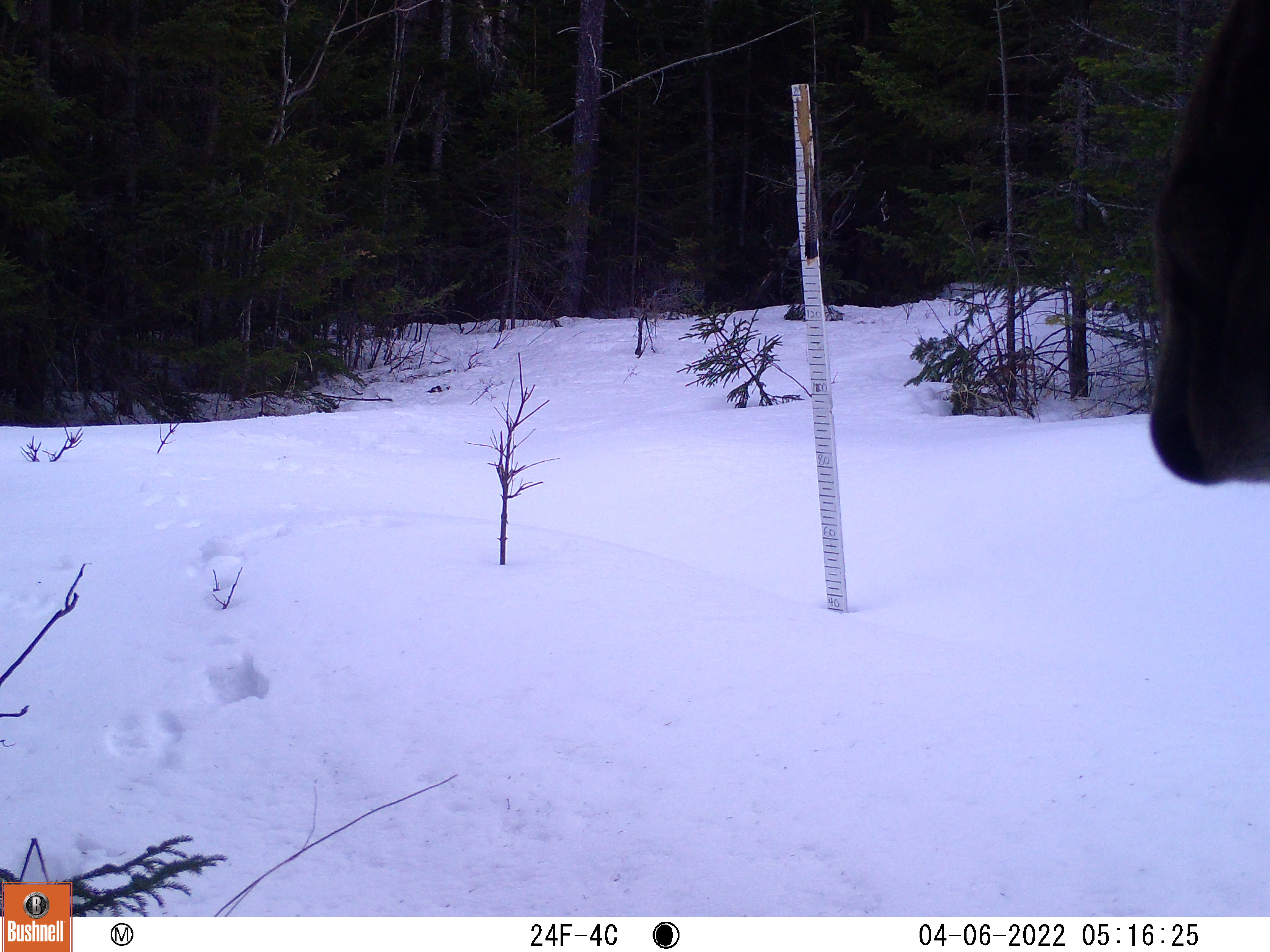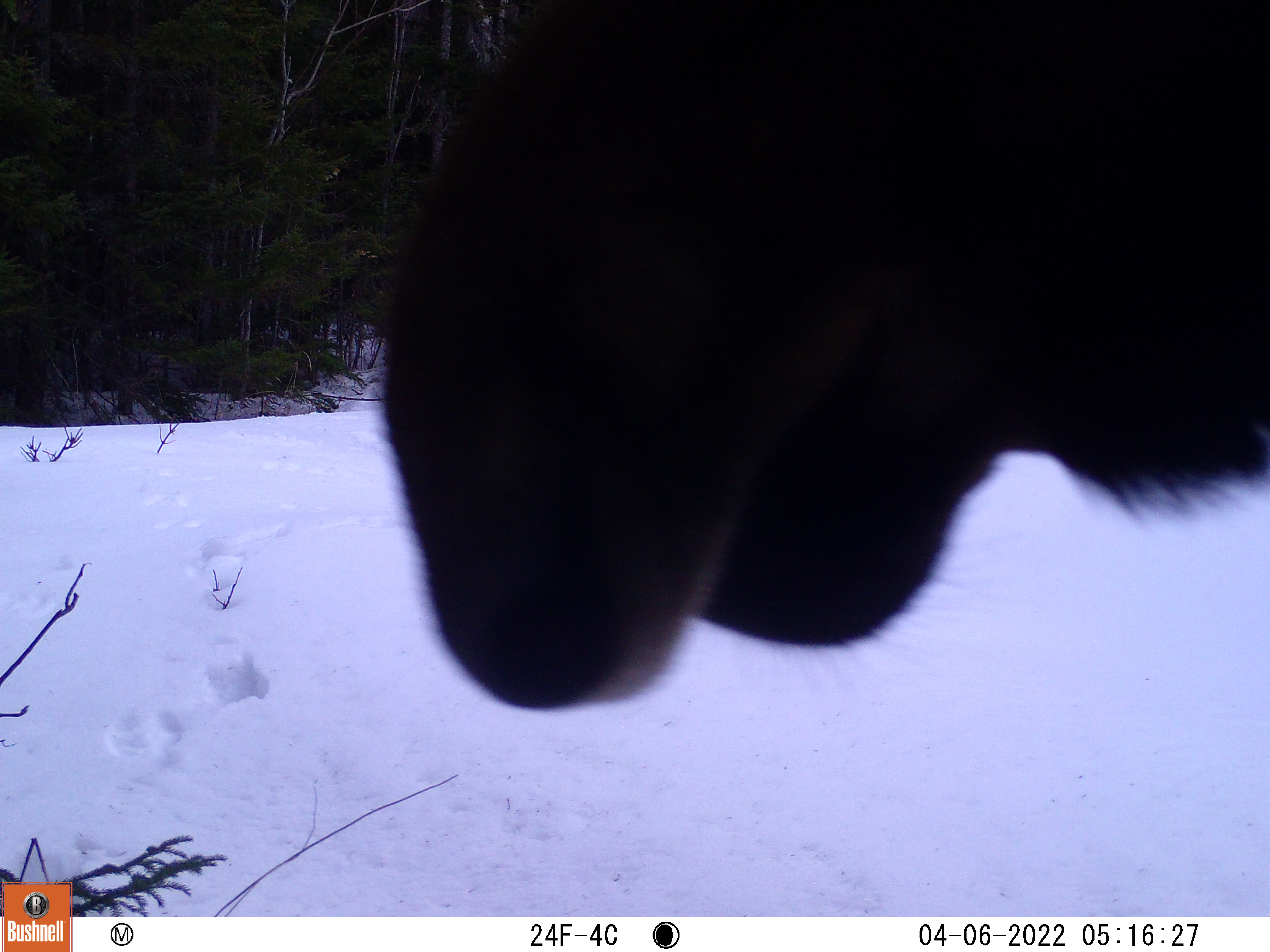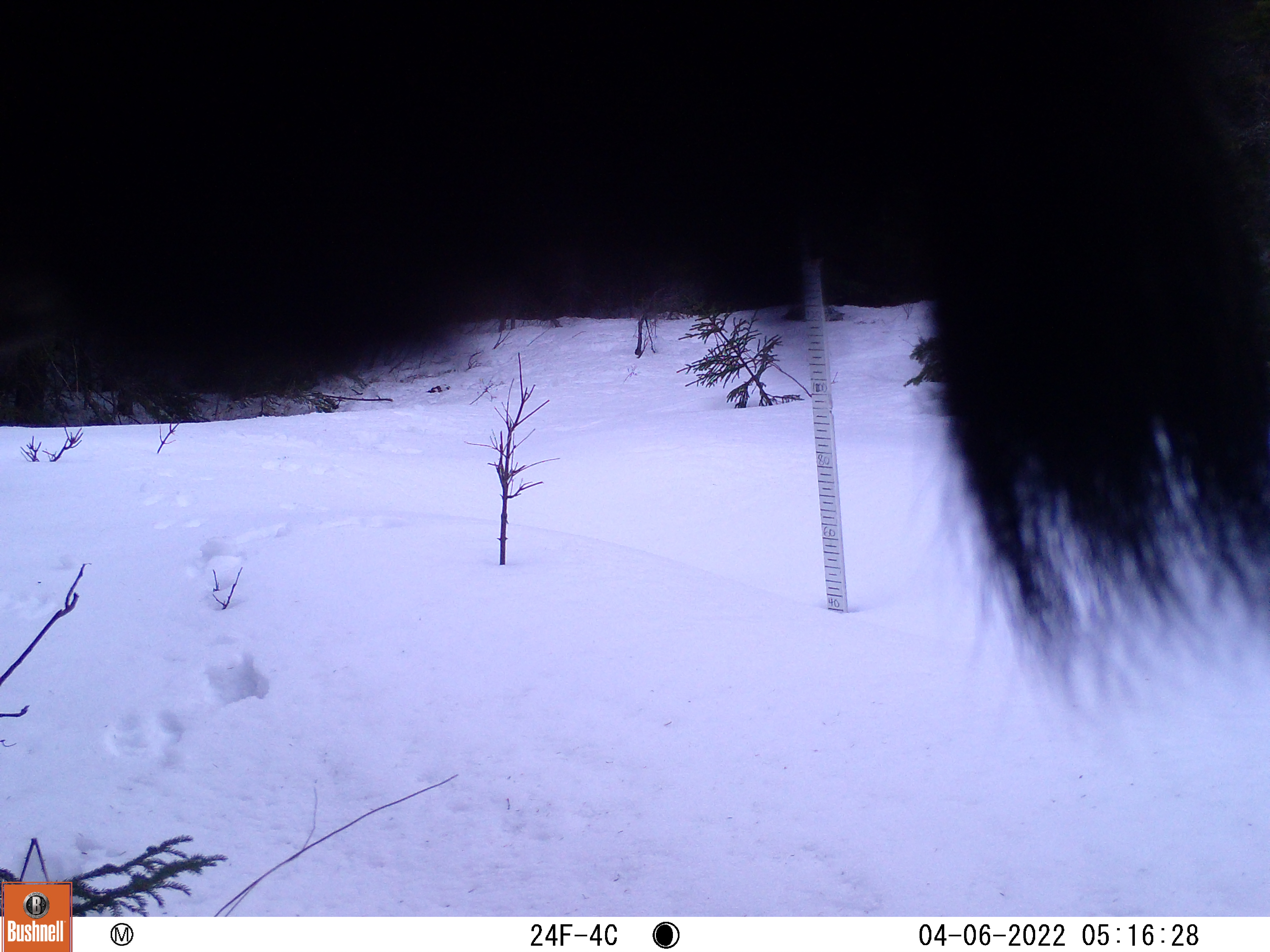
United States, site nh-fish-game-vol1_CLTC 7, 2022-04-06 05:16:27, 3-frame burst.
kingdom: Animalia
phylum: Chordata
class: Mammalia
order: Artiodactyla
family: Cervidae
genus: Alces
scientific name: Alces alces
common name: moose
Moose (Alces alces).